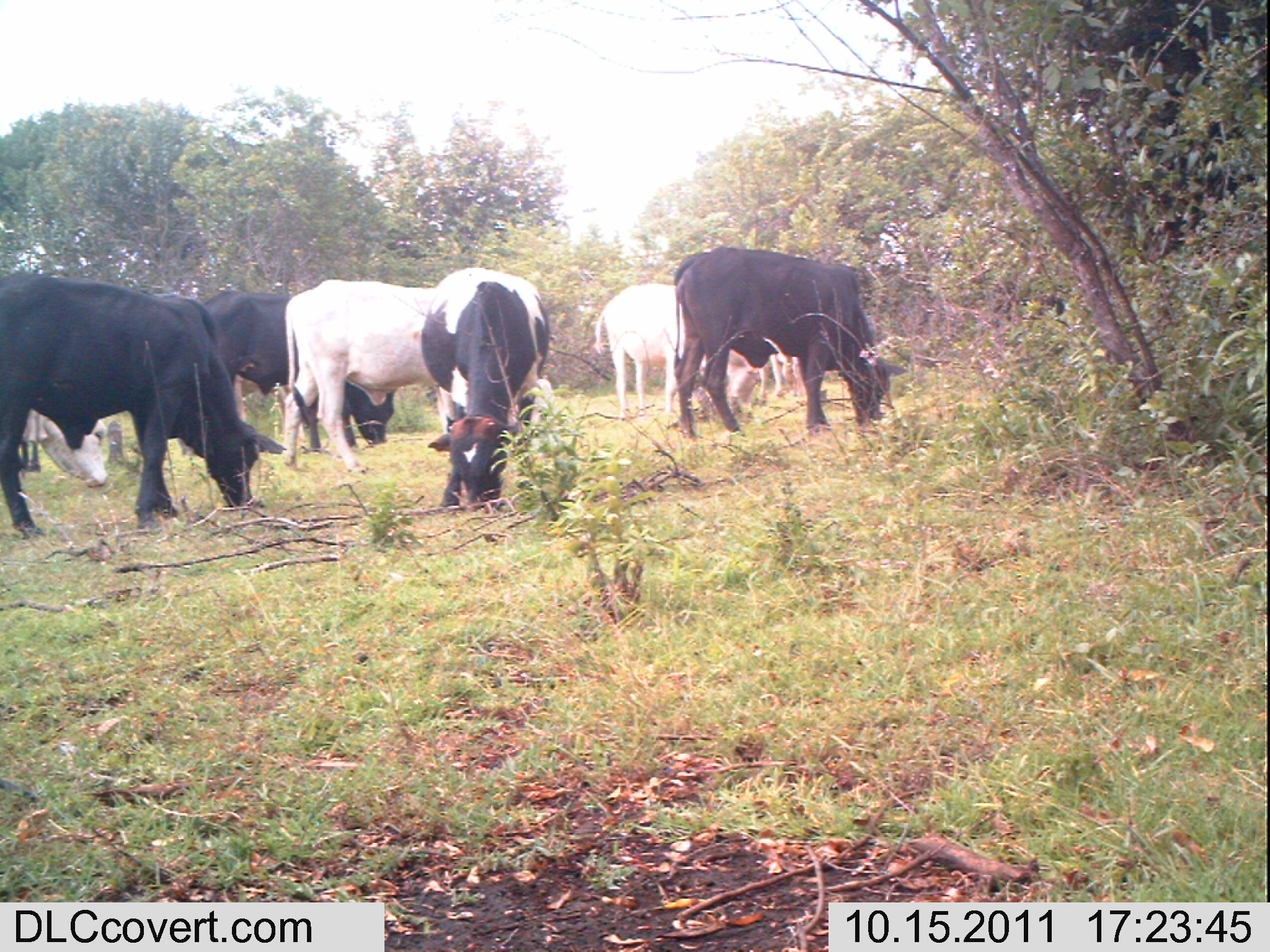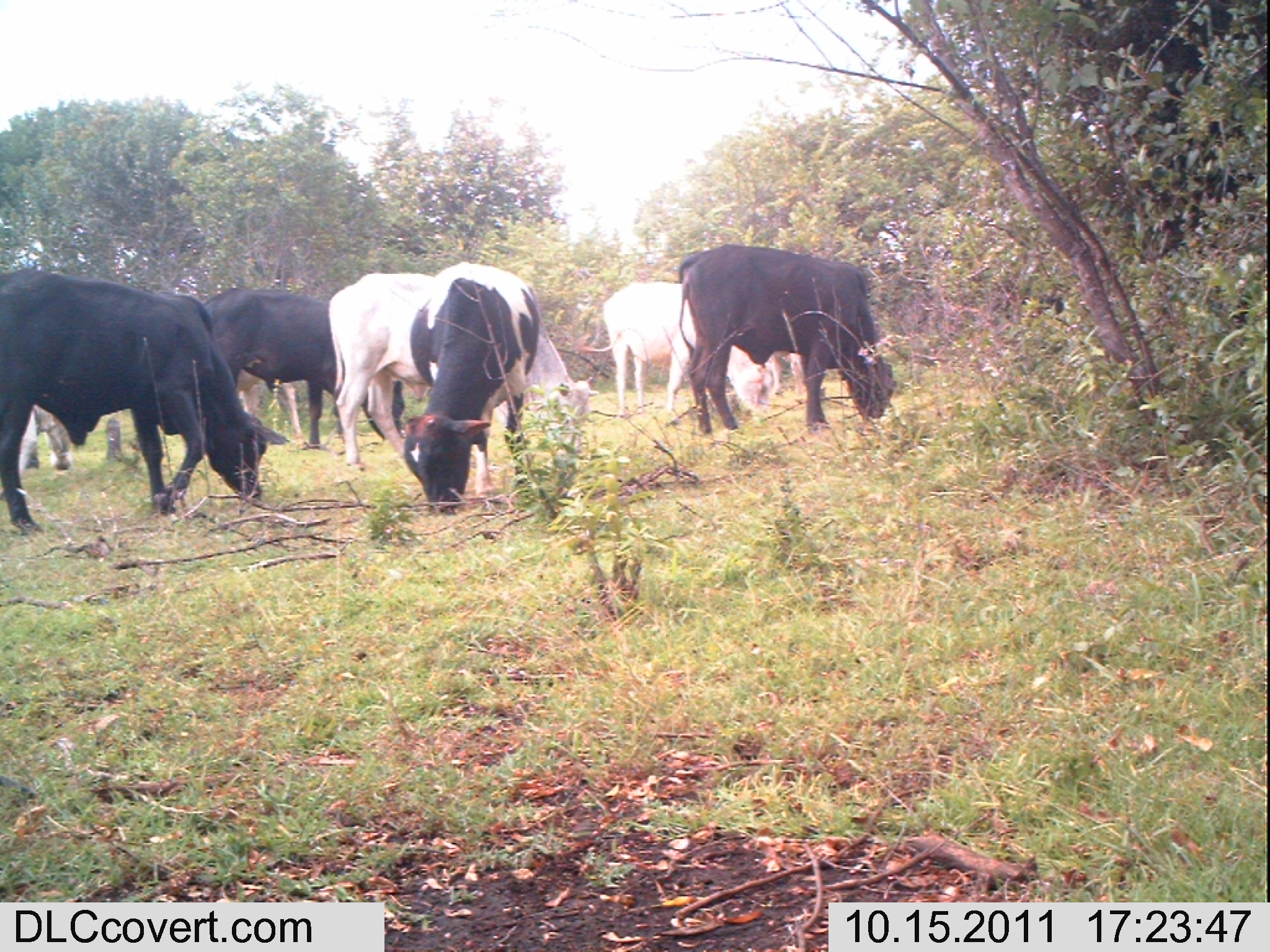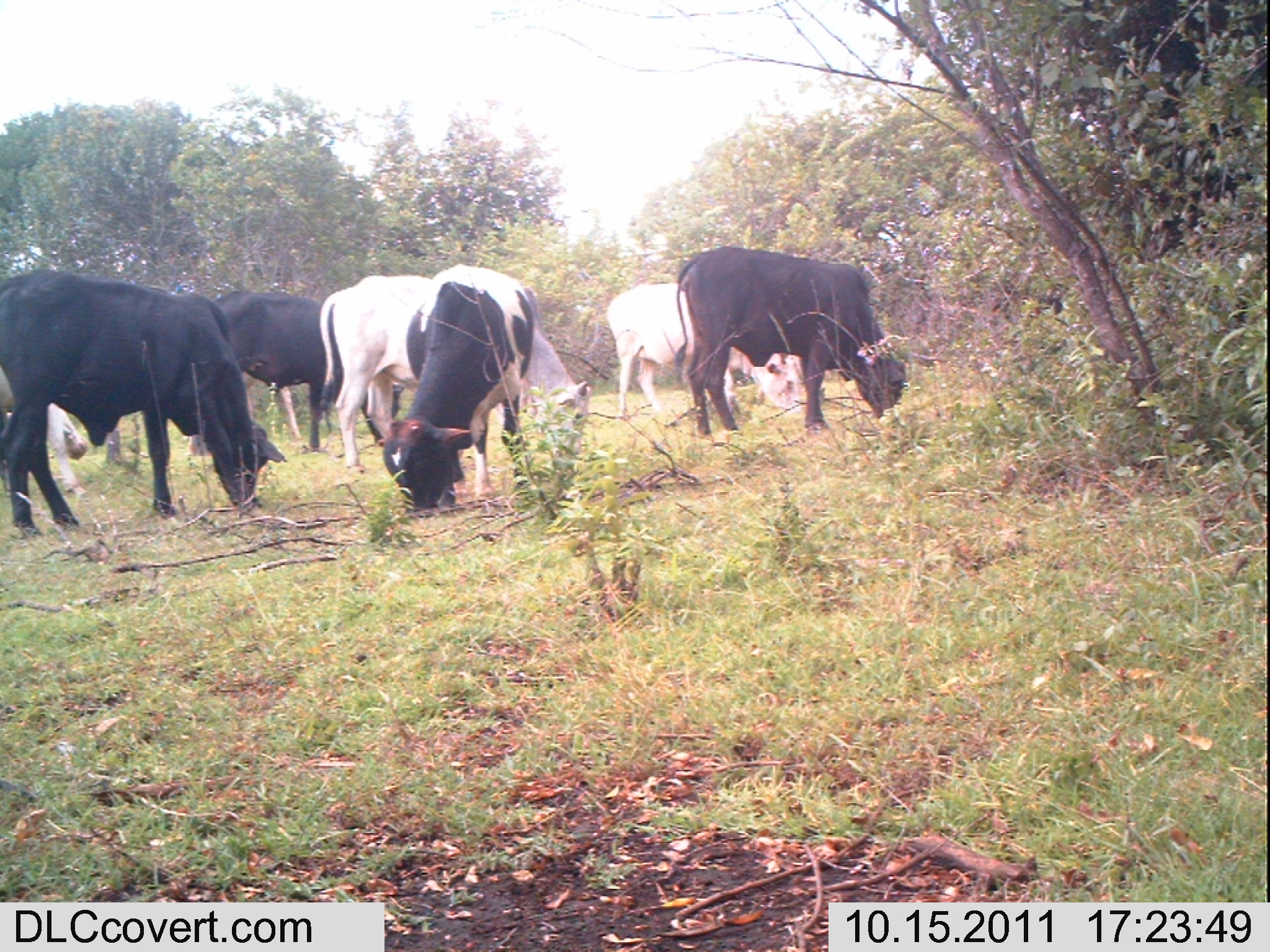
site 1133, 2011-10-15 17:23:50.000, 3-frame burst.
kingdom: Animalia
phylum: Chordata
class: Mammalia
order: Artiodactyla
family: Bovidae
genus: Bos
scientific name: Bos taurus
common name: domestic cattle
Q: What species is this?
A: Bos taurus (domestic cattle).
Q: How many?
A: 7.